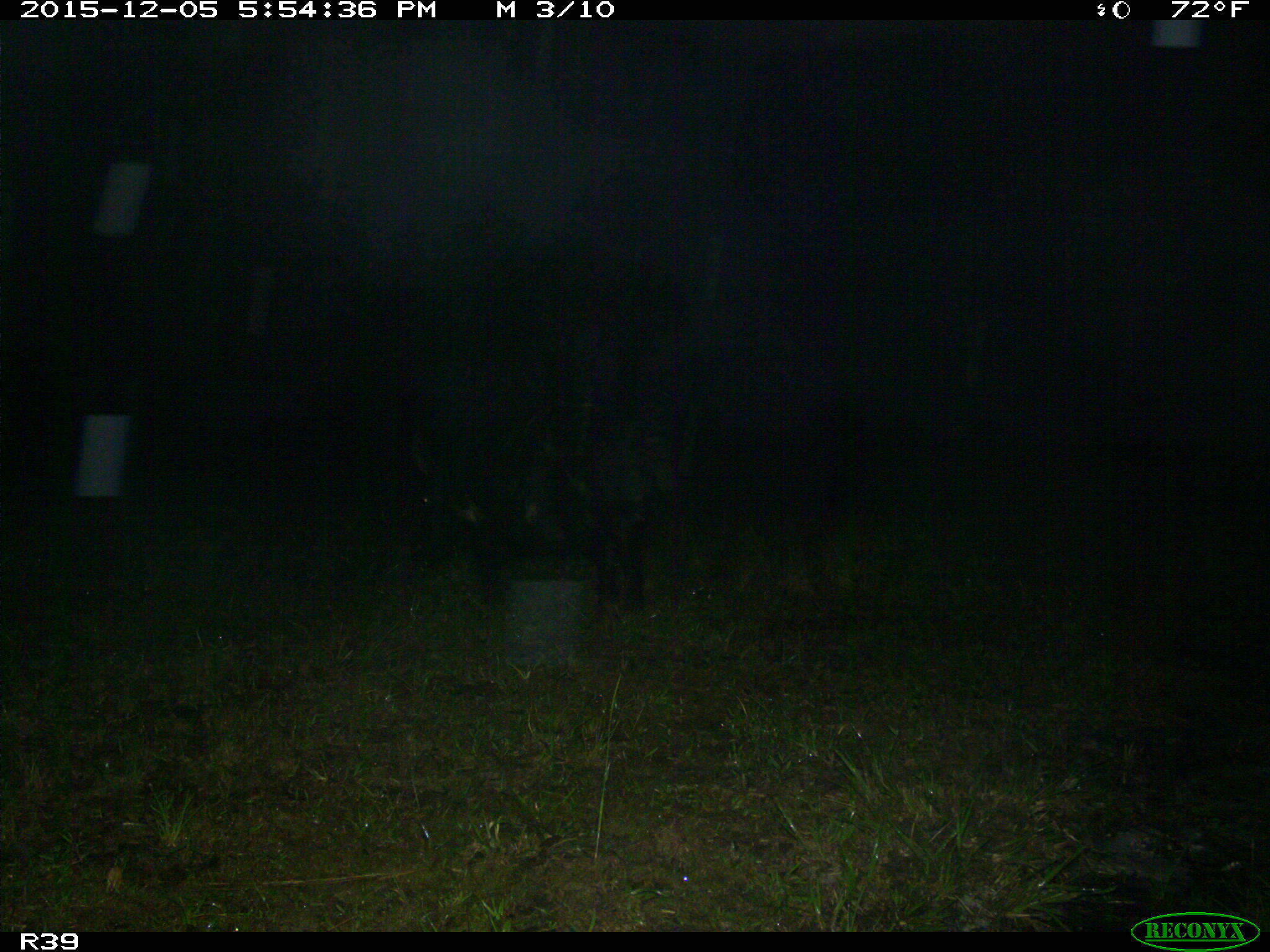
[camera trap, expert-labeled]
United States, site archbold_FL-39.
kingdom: Animalia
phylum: Chordata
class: Mammalia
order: Artiodactyla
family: Suidae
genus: Sus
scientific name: Sus scrofa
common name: wild boar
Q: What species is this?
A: Sus scrofa (wild boar).